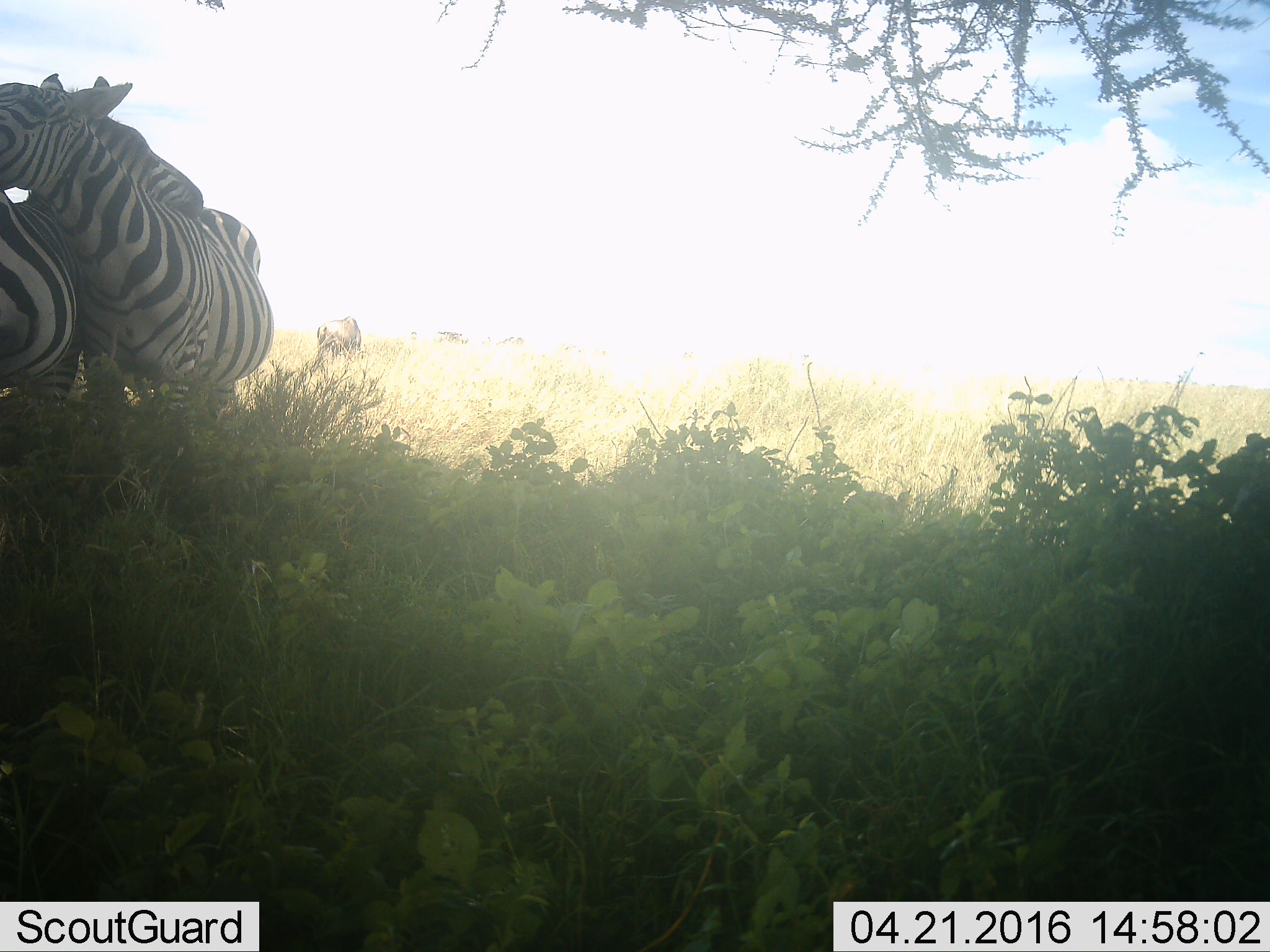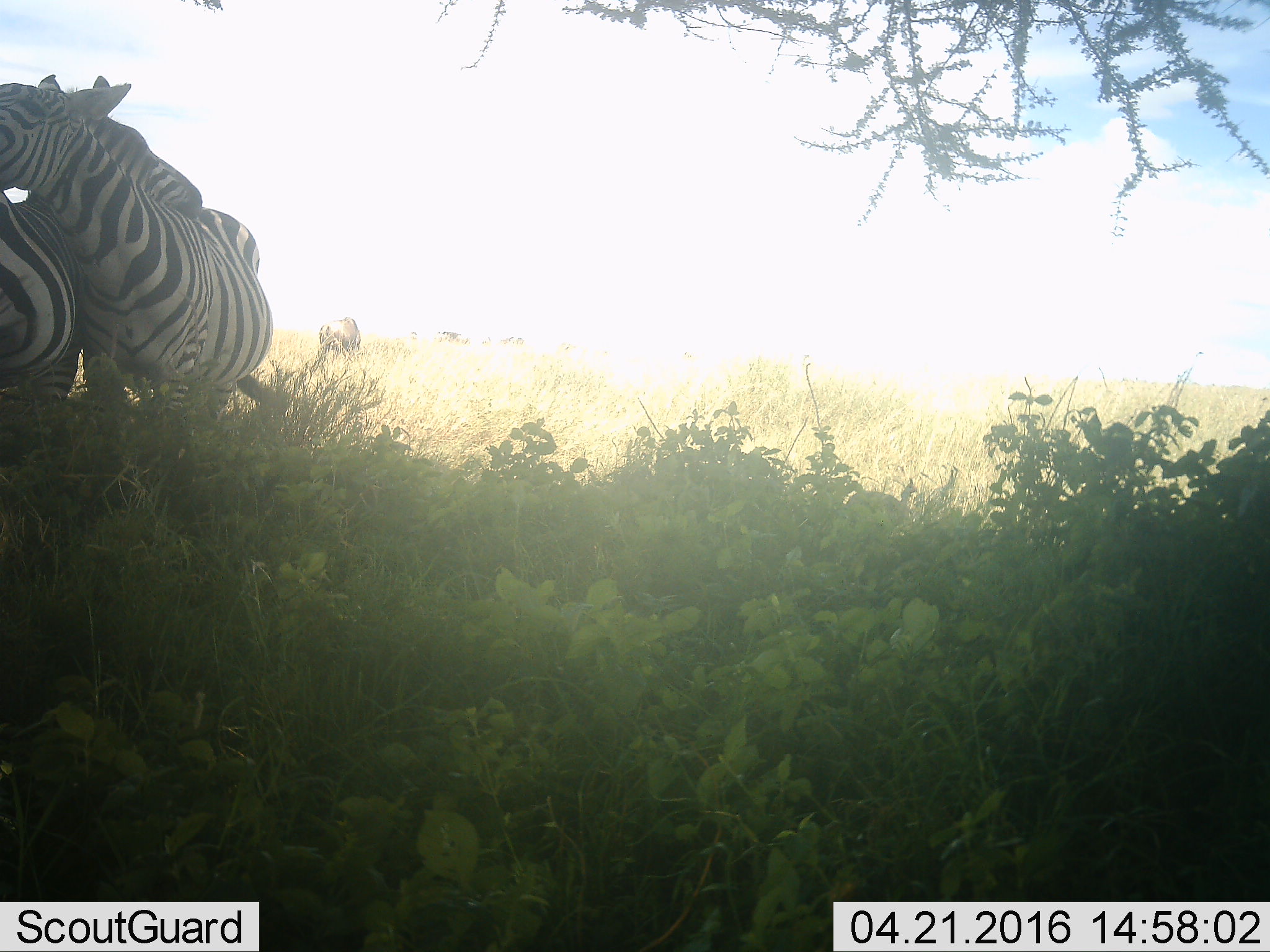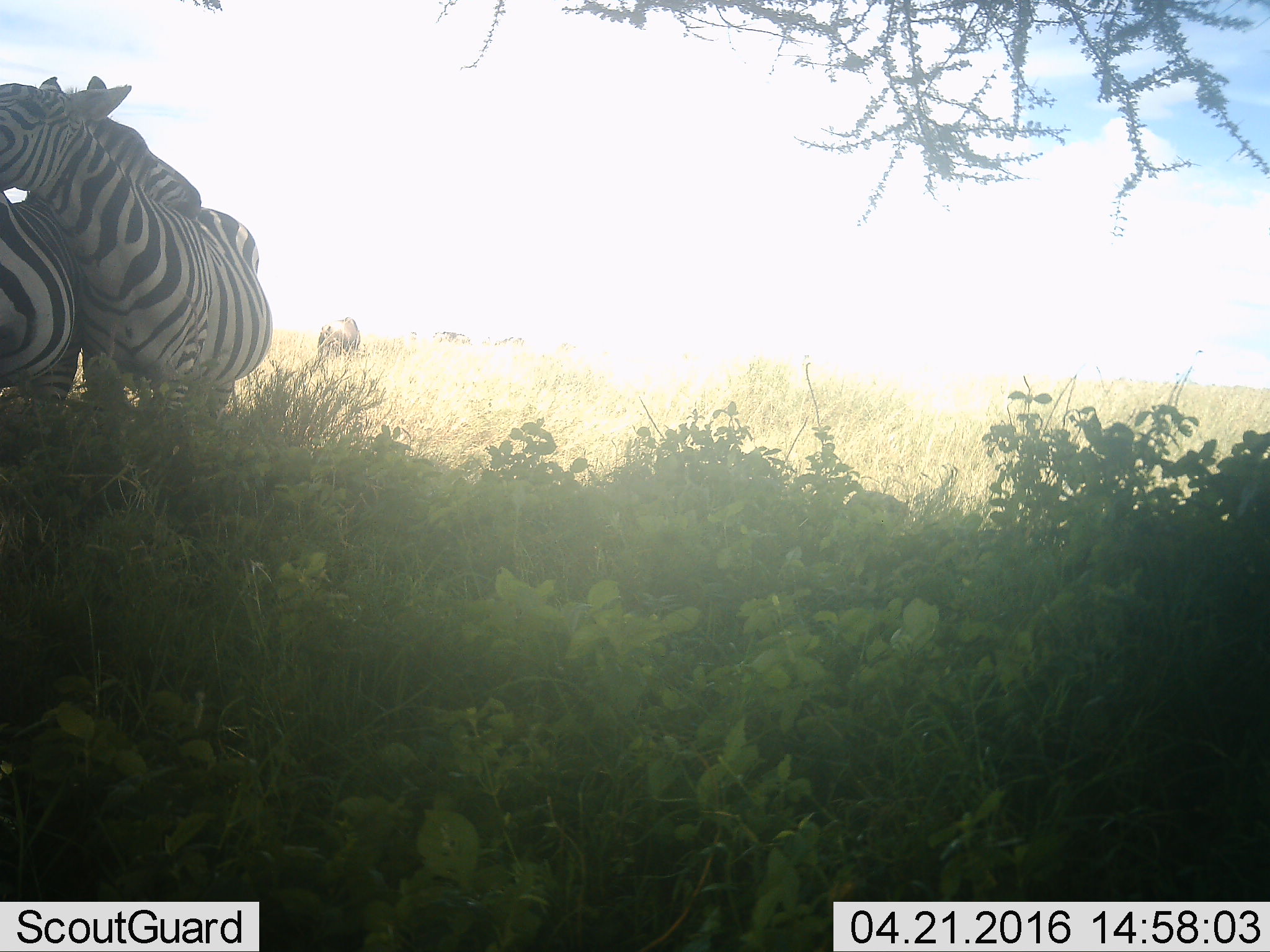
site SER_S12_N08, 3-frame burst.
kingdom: Animalia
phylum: Chordata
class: Mammalia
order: Perissodactyla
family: Equidae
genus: Equus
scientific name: Equus quagga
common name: plains zebra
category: zebraplains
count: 2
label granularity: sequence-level